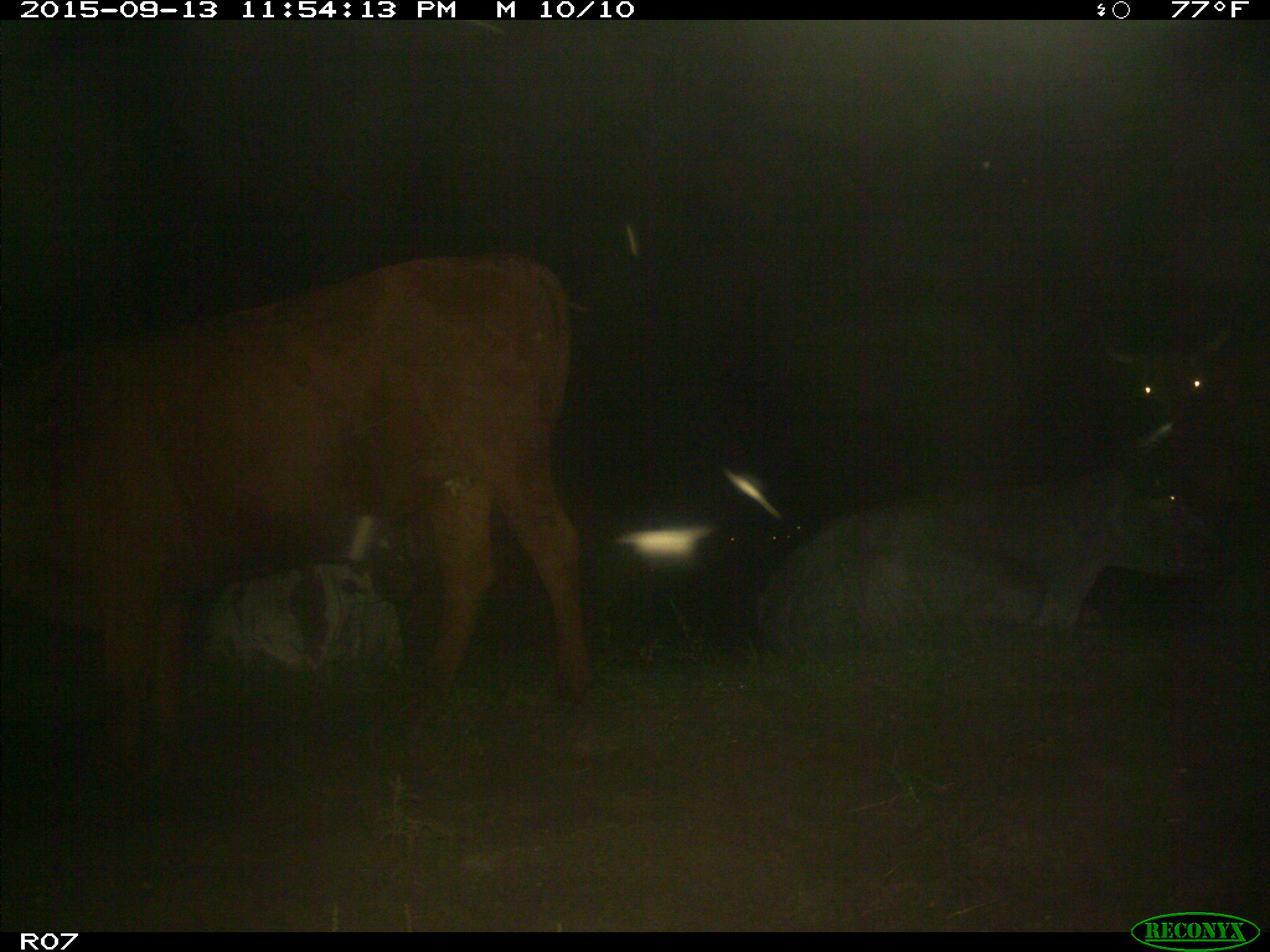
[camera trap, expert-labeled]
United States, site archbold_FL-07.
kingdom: Animalia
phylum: Chordata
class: Mammalia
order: Artiodactyla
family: Bovidae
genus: Bos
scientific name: Bos taurus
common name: domestic cow